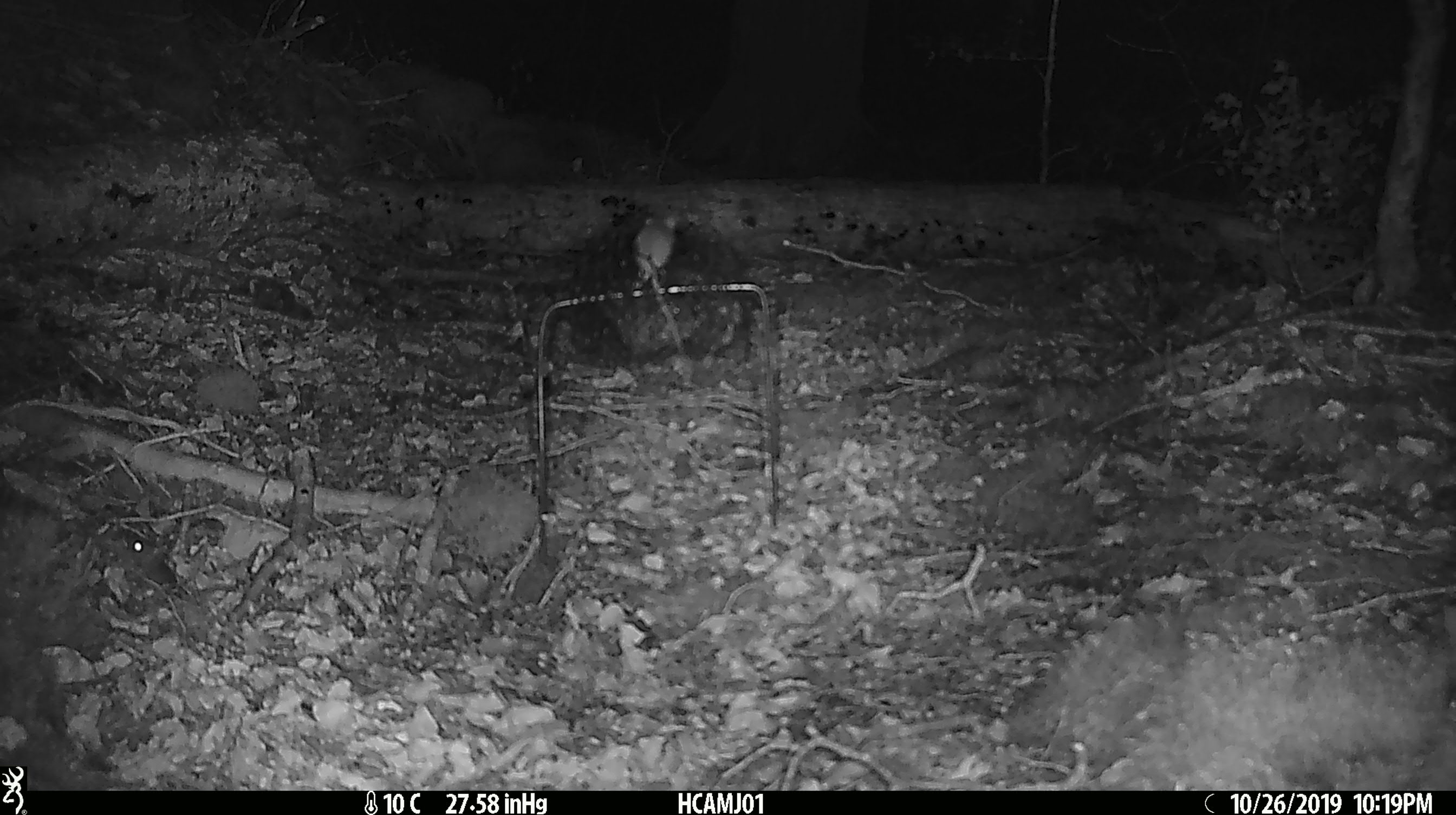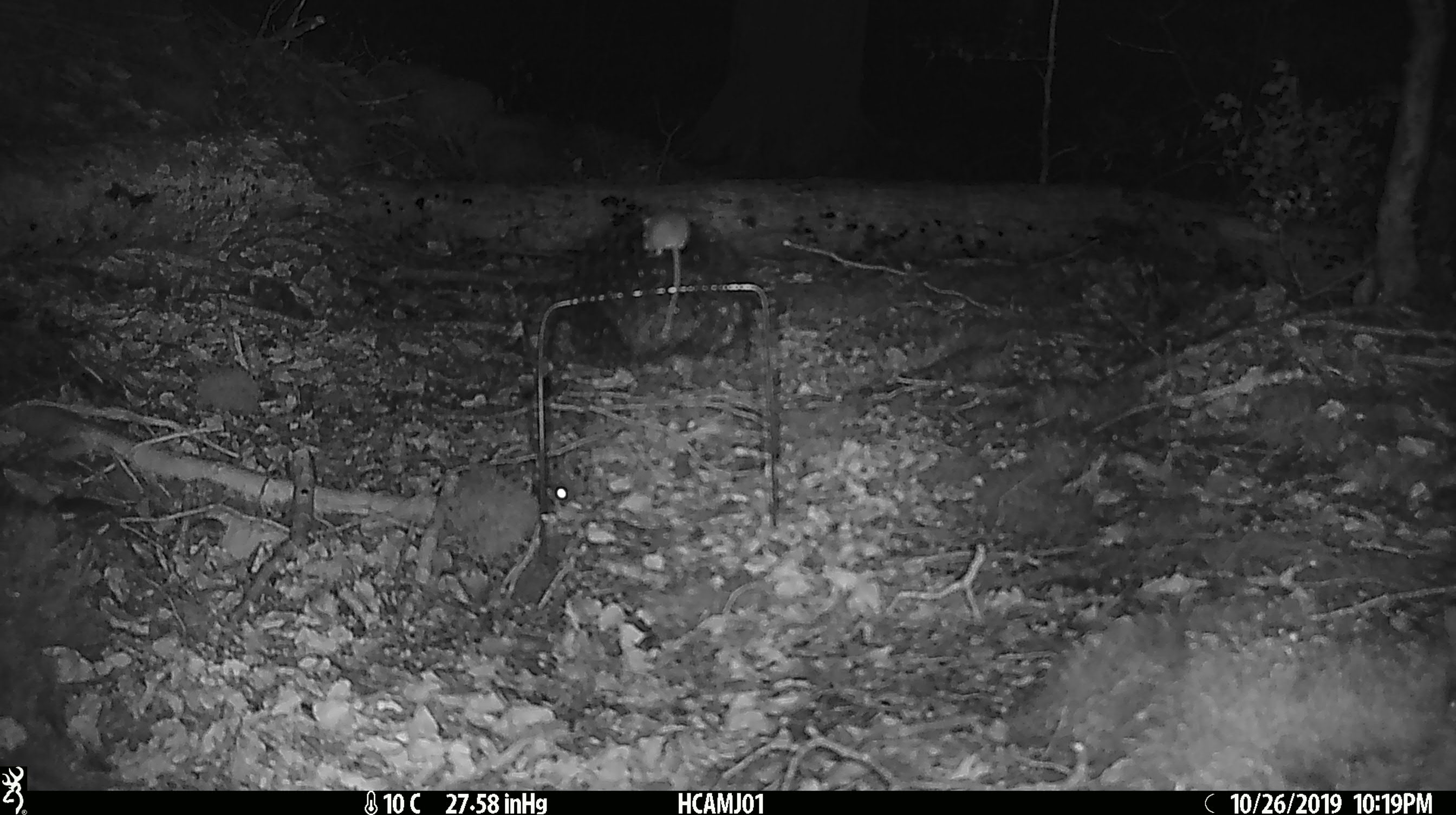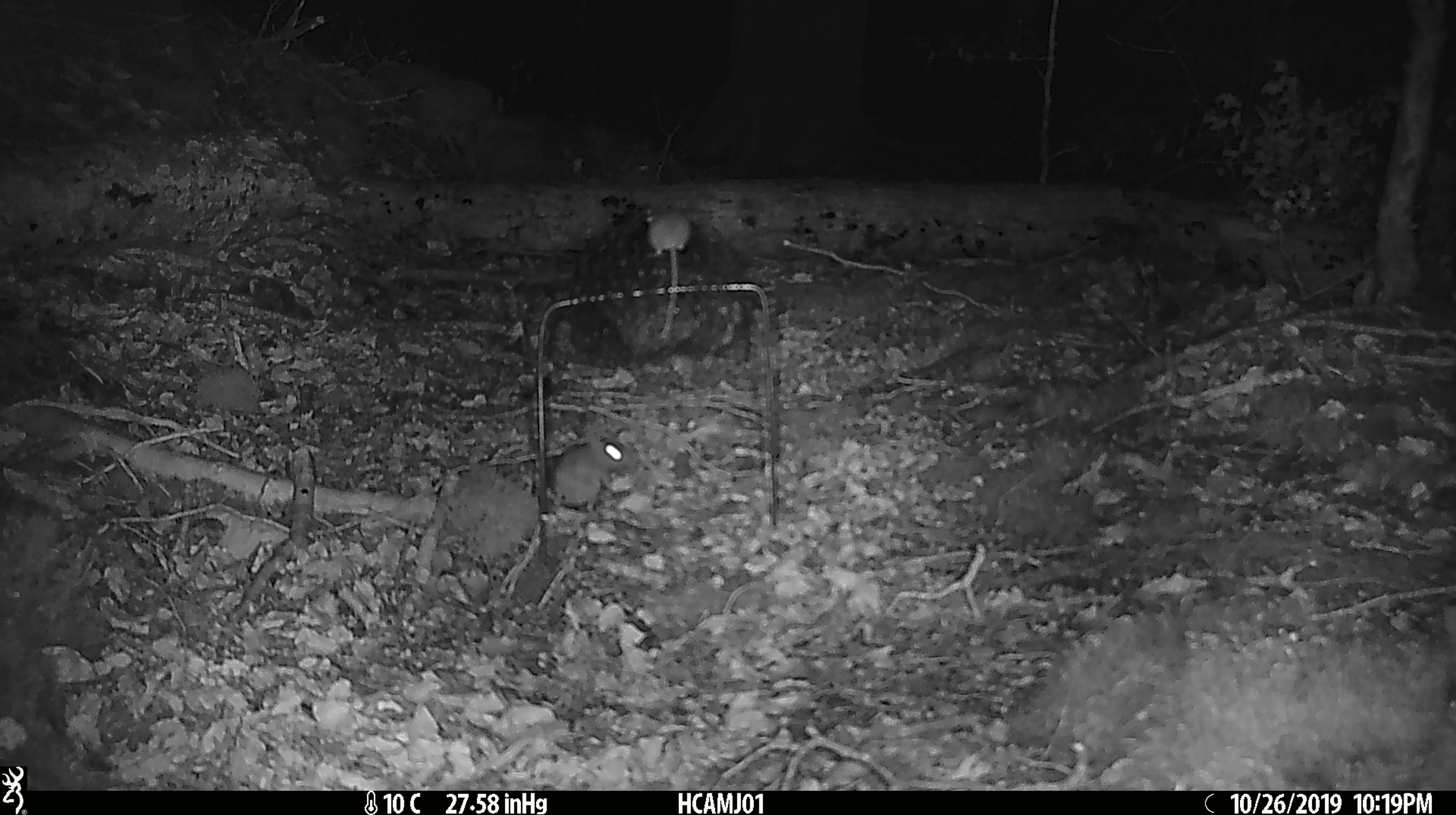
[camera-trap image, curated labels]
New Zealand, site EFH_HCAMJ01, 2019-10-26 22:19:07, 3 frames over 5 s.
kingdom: Animalia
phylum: Chordata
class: Mammalia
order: Rodentia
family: Muridae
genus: Mus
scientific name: Mus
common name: mouse